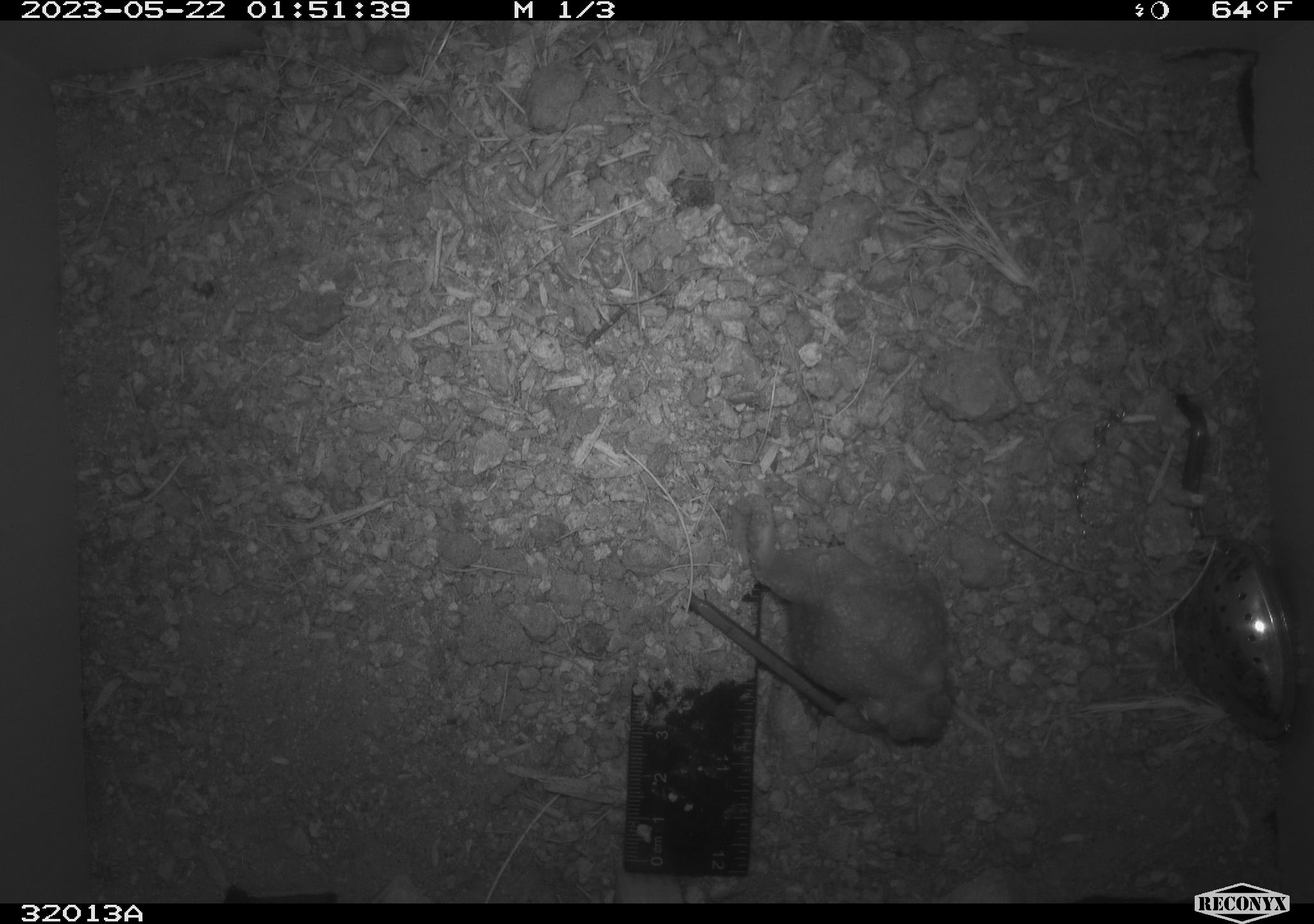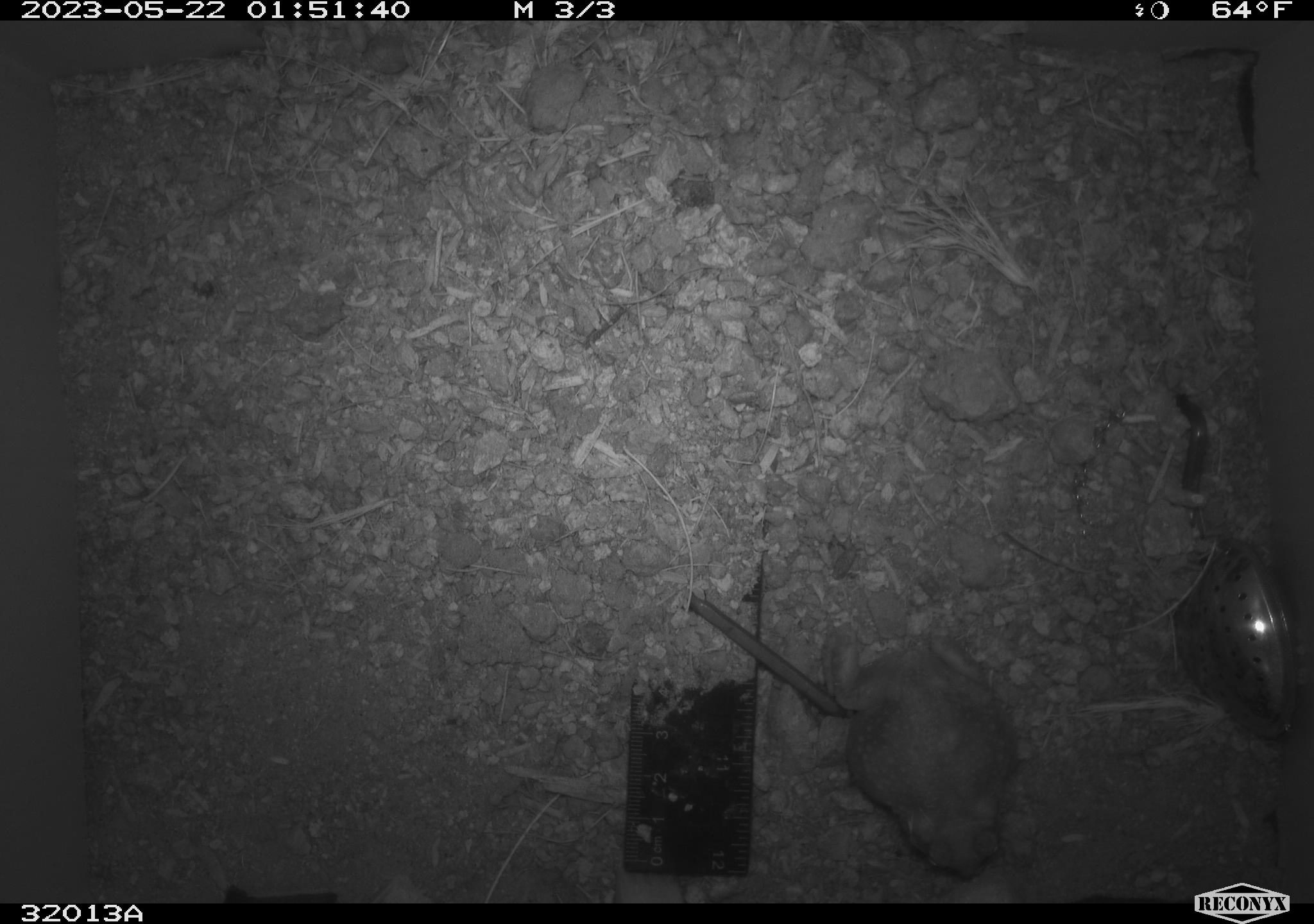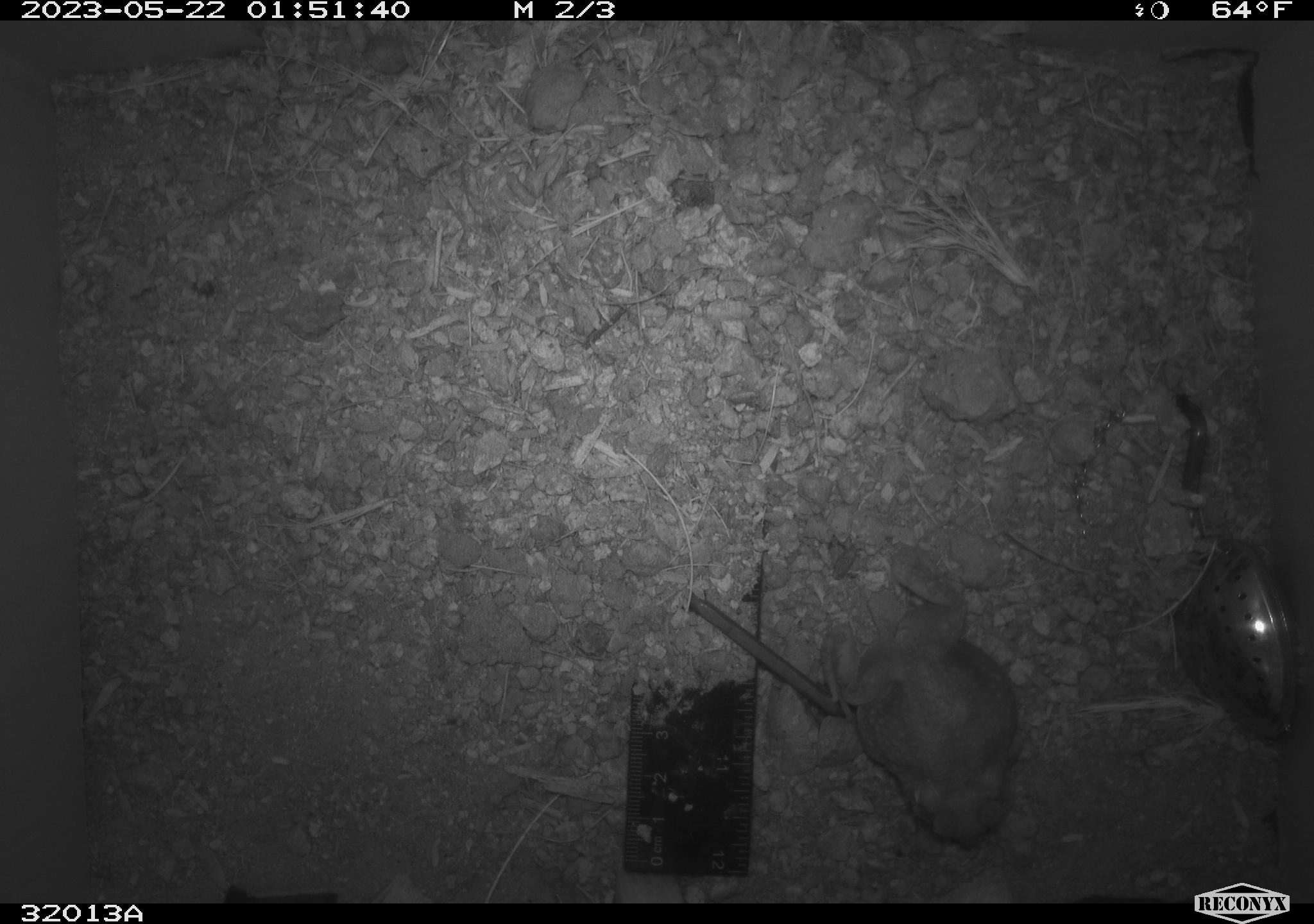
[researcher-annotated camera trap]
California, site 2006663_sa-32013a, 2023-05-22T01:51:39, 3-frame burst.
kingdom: Animalia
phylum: Chordata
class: Amphibia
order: Anura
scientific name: Anura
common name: frogs